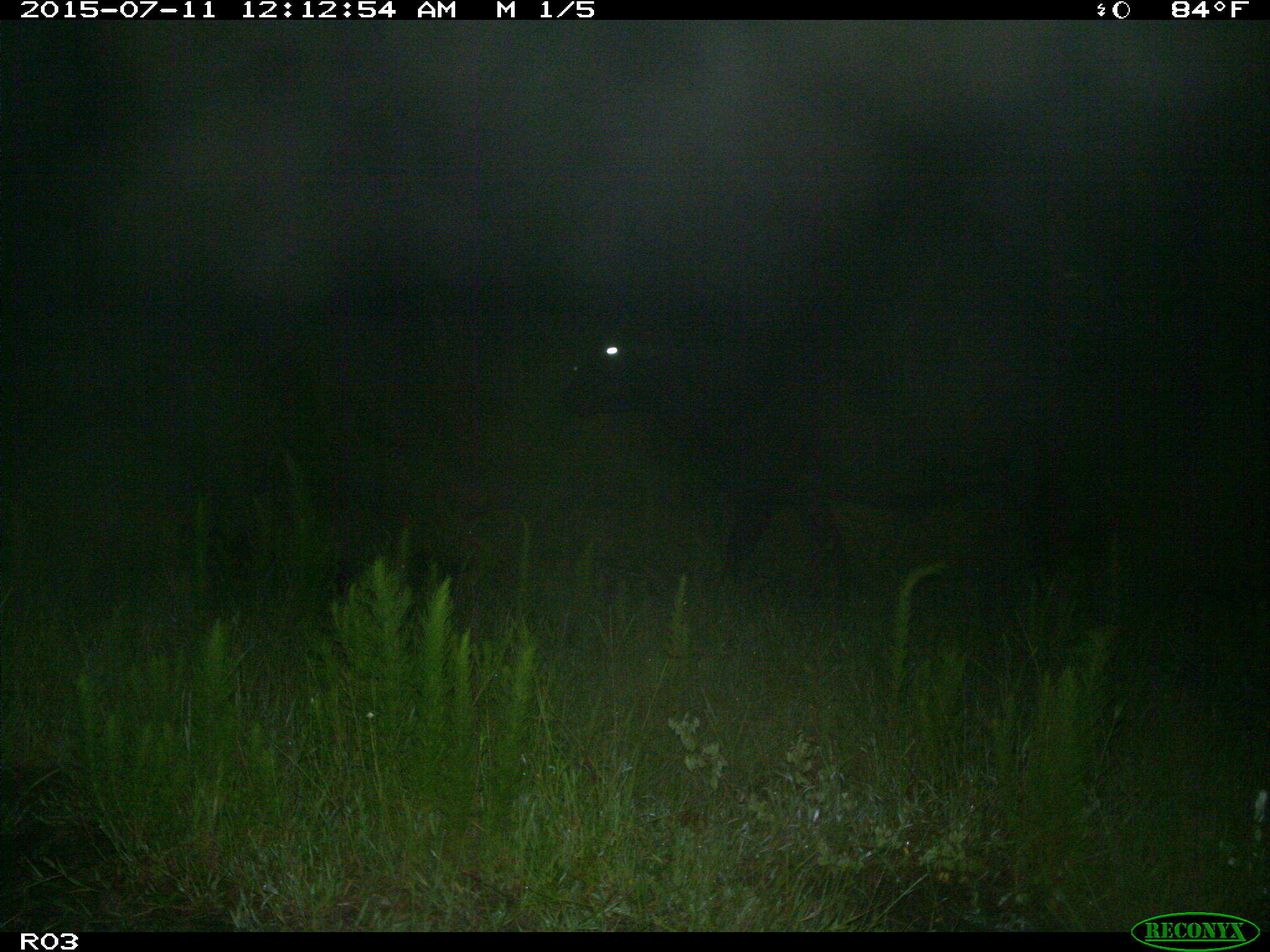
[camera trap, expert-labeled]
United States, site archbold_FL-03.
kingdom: Animalia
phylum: Chordata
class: Mammalia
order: Artiodactyla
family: Bovidae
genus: Bos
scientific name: Bos taurus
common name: domestic cow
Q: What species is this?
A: Bos taurus (domestic cow).